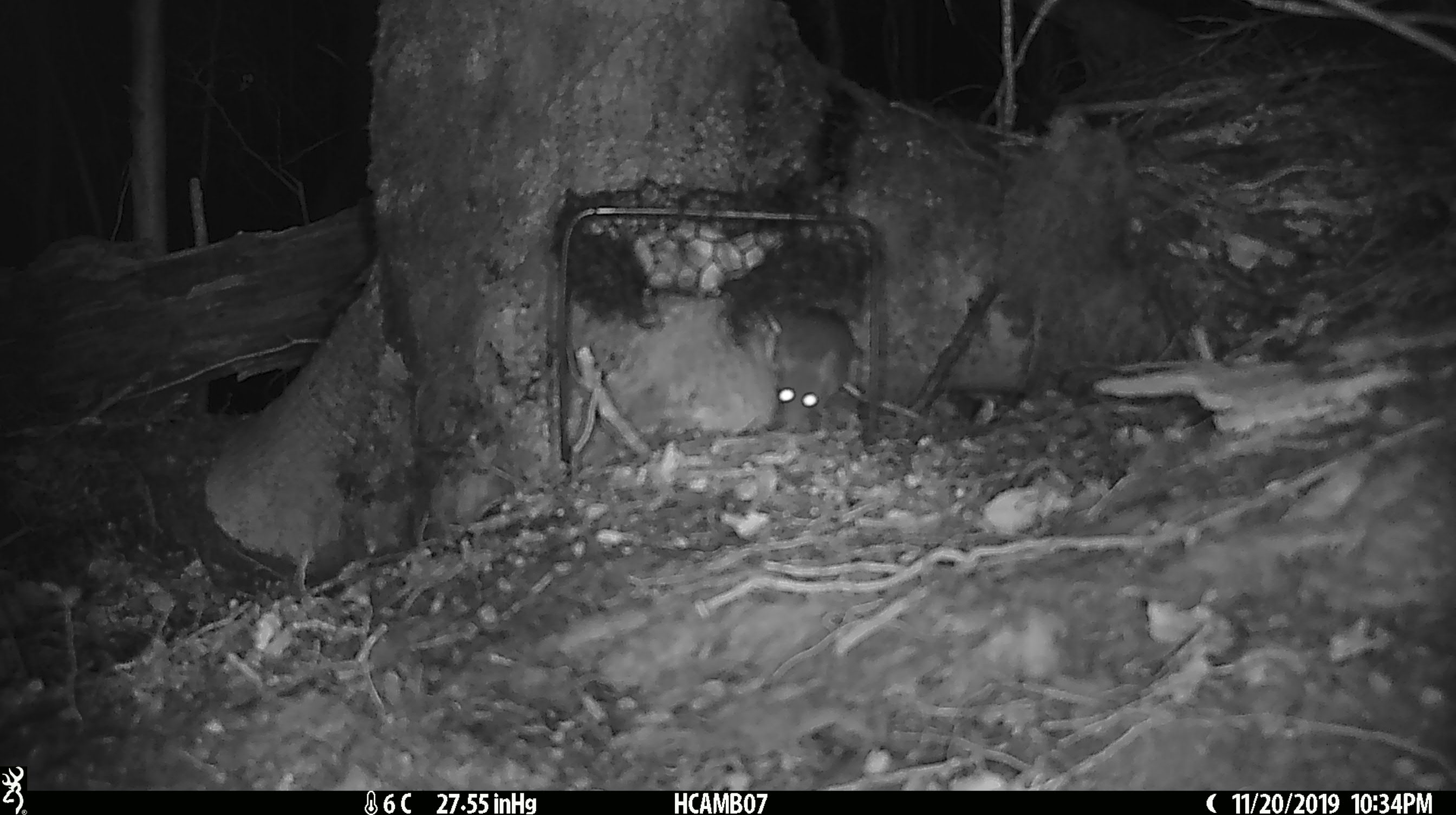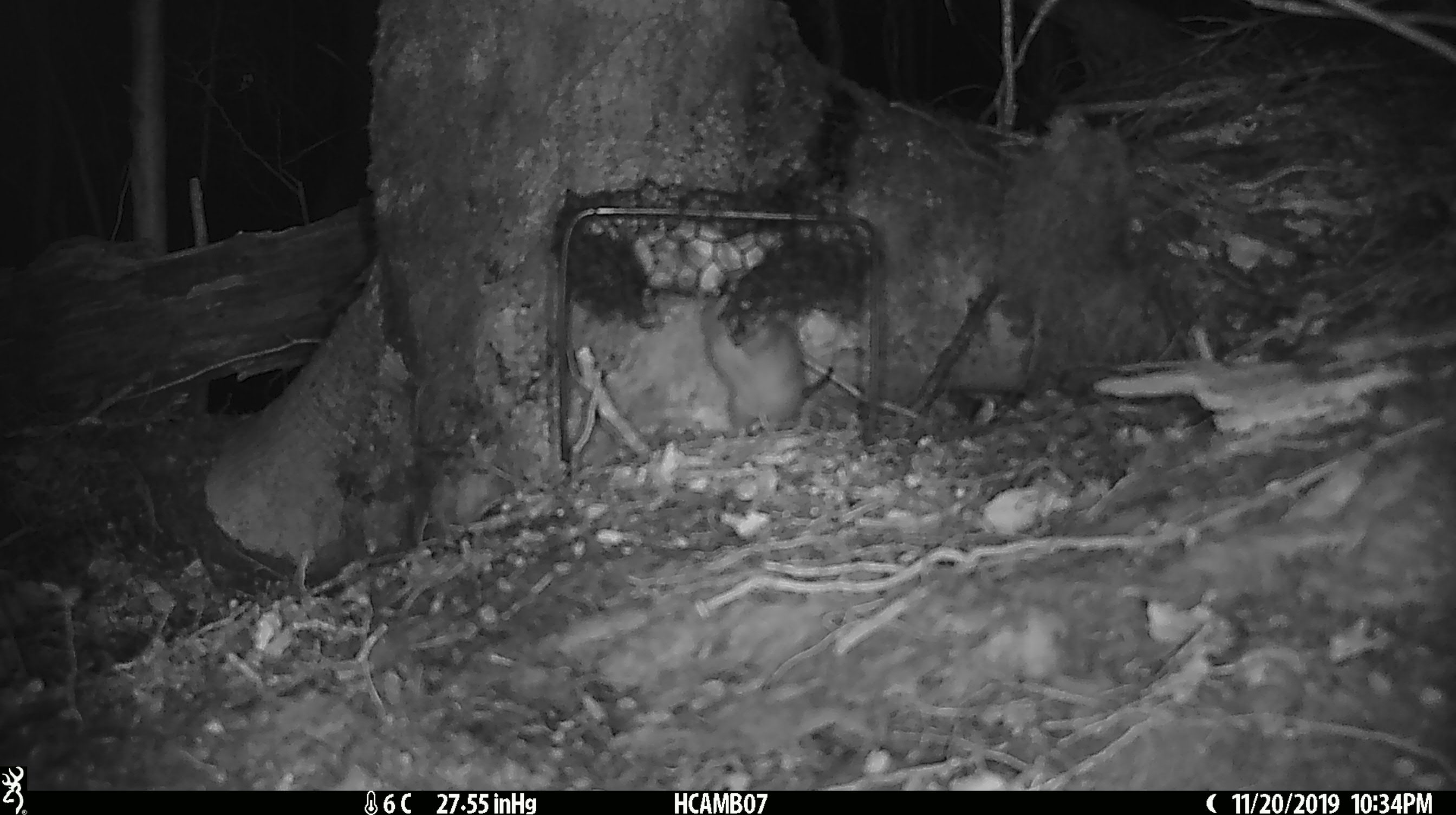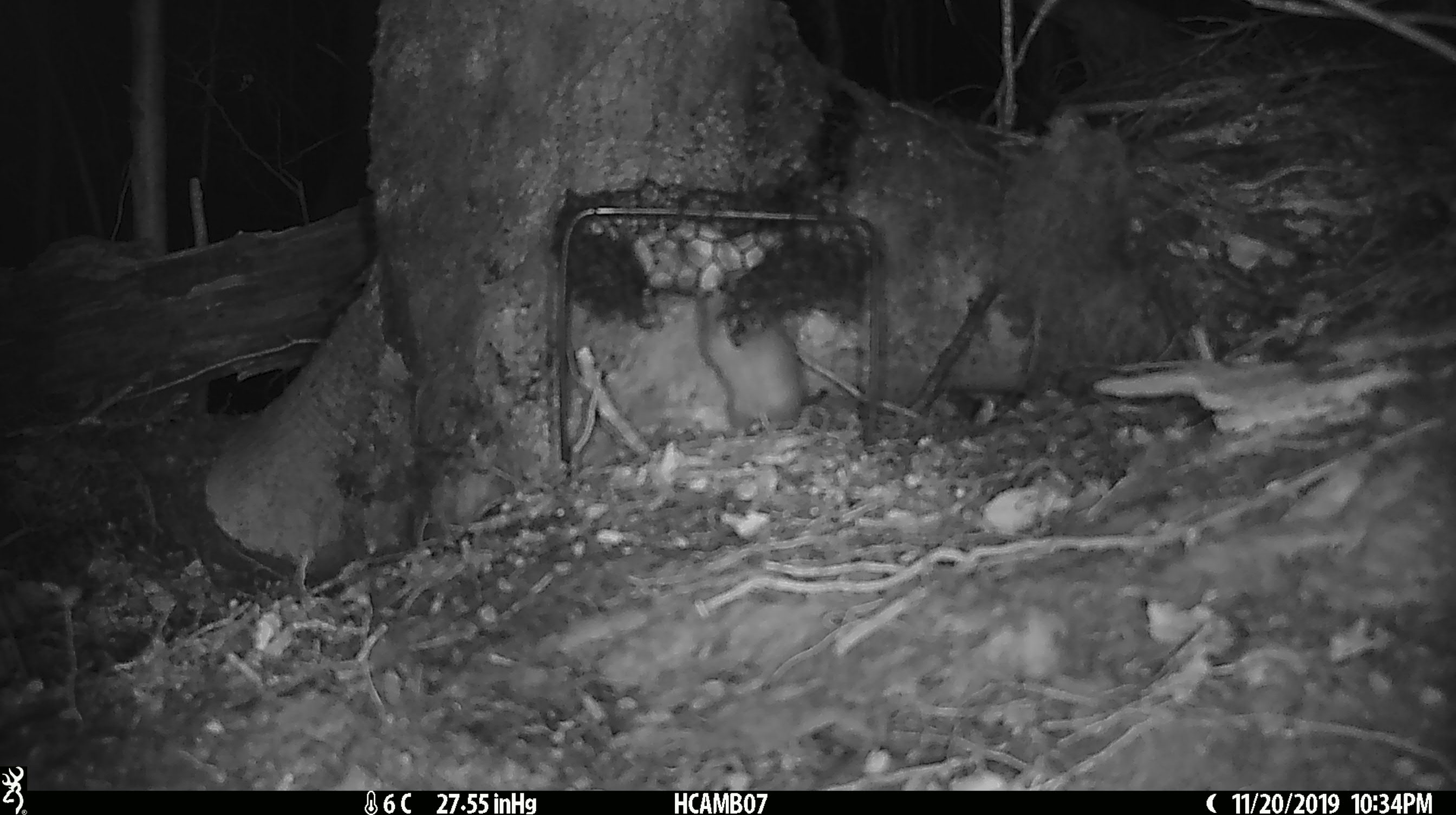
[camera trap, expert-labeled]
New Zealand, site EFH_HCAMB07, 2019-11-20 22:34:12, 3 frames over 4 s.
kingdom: Animalia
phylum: Chordata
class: Mammalia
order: Rodentia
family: Muridae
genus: Mus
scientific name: Mus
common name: mouse